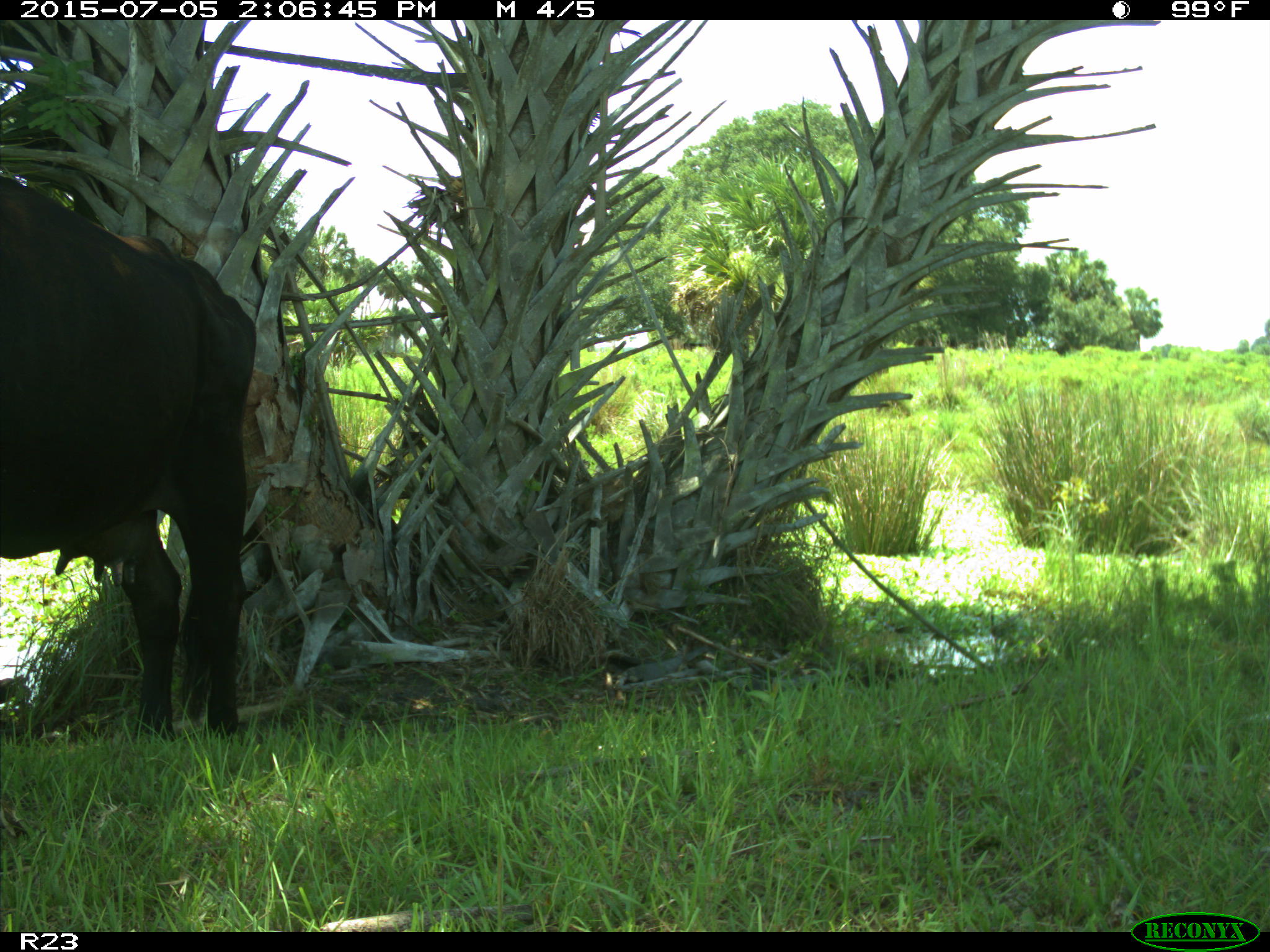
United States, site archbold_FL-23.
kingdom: Animalia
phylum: Chordata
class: Mammalia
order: Artiodactyla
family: Bovidae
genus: Bos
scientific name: Bos taurus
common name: domestic cow